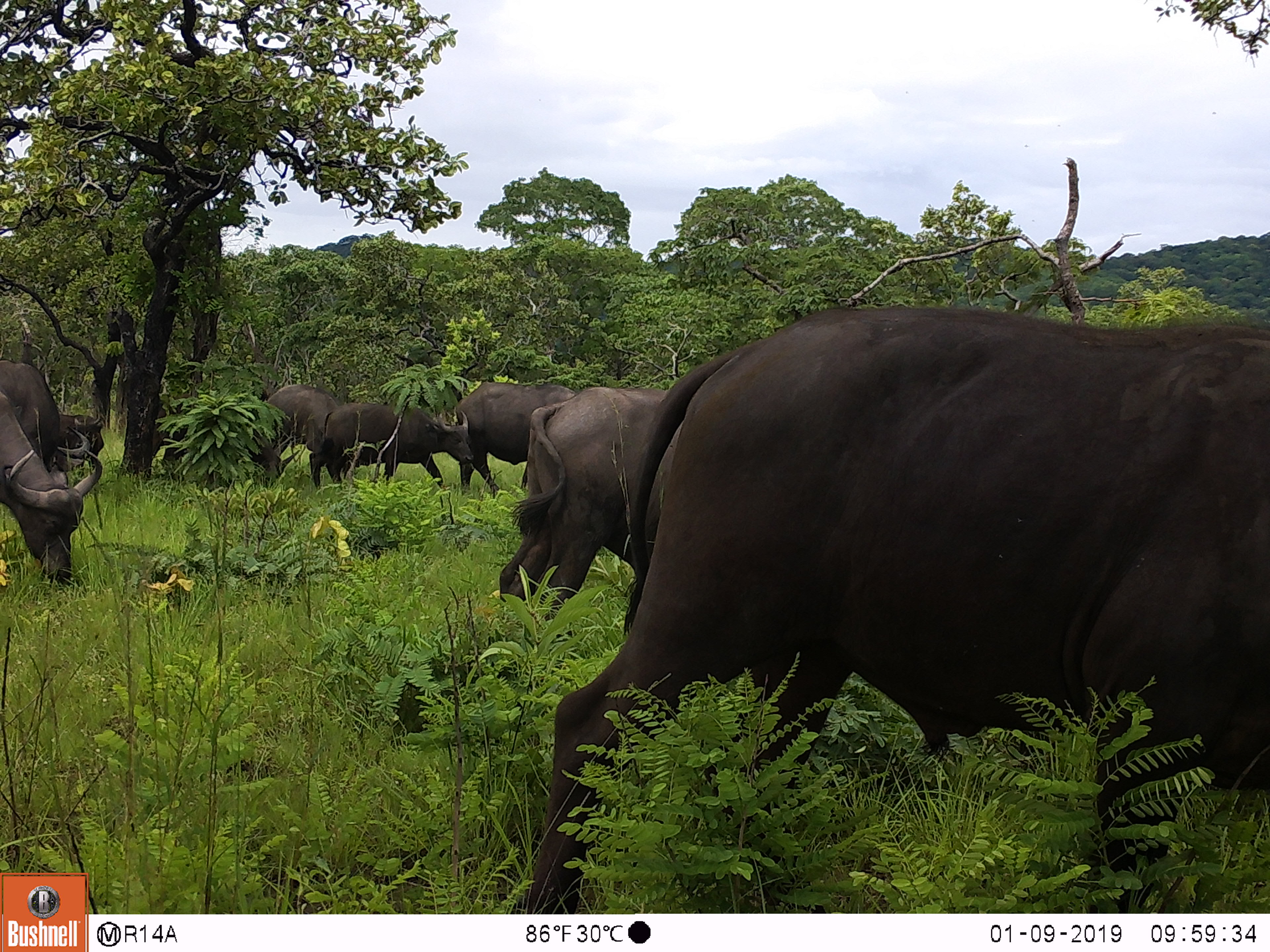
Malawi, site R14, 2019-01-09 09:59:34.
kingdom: Animalia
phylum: Chordata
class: Mammalia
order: Artiodactyla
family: Bovidae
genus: Syncerus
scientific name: Syncerus caffer caffer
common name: cape buffalo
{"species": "cape buffalo (Syncerus caffer caffer)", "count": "7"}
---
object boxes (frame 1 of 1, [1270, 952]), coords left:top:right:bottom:
cape buffalo: 519:299:1262:913; 491:359:696:601; 0:401:108:591; 305:402:472:486; 445:375:555:475; 2:353:103:460; 233:384:332:480